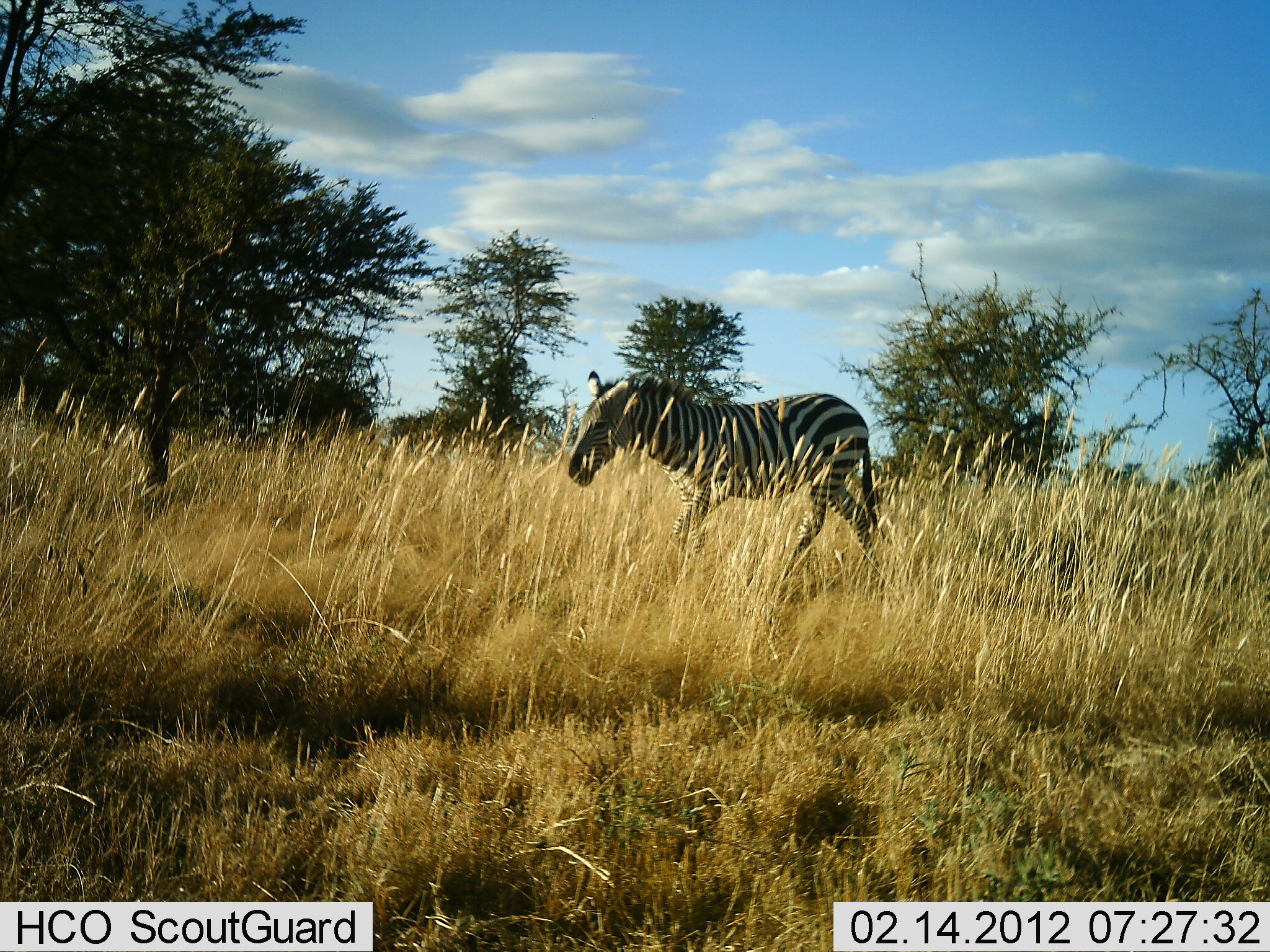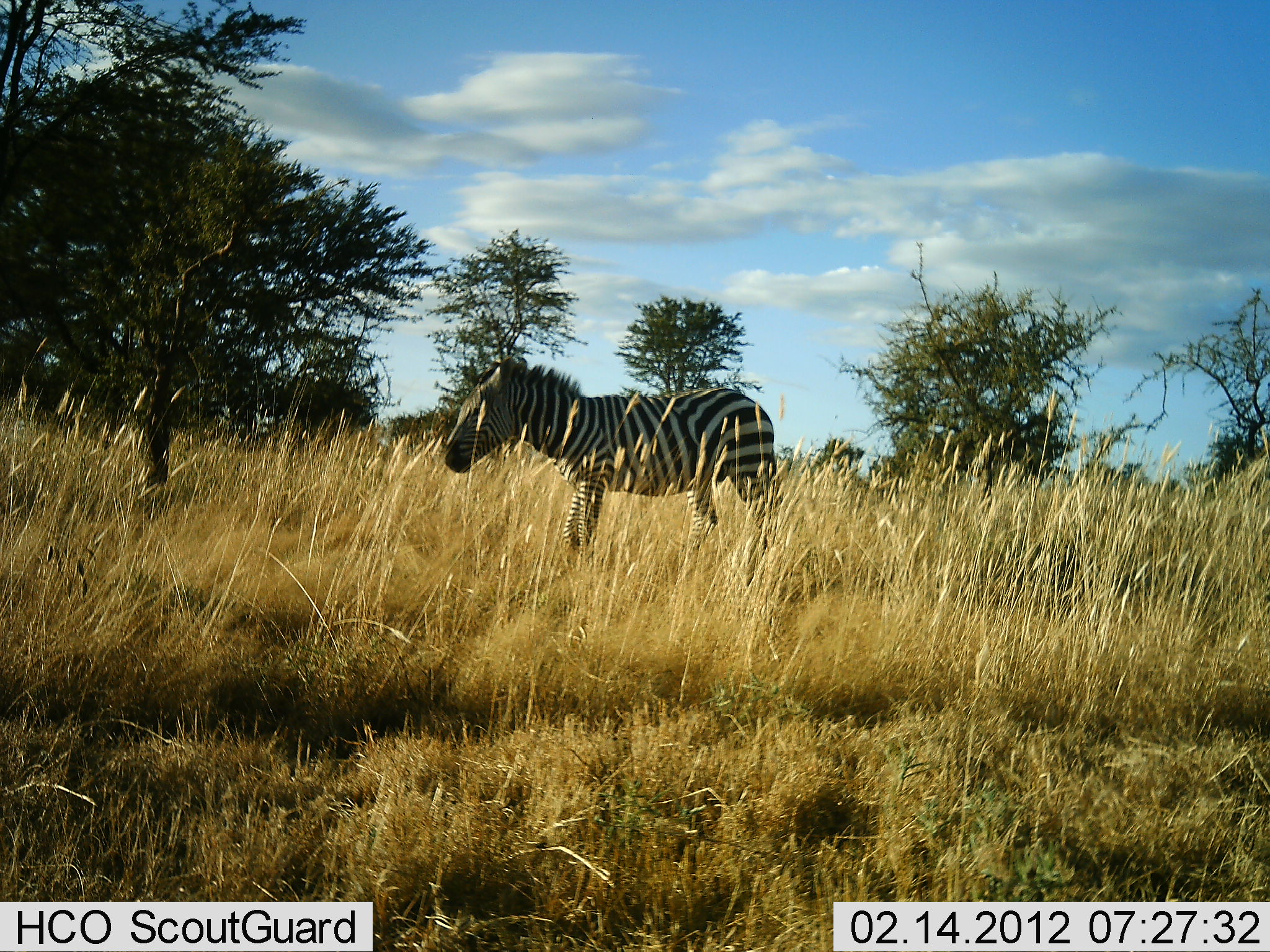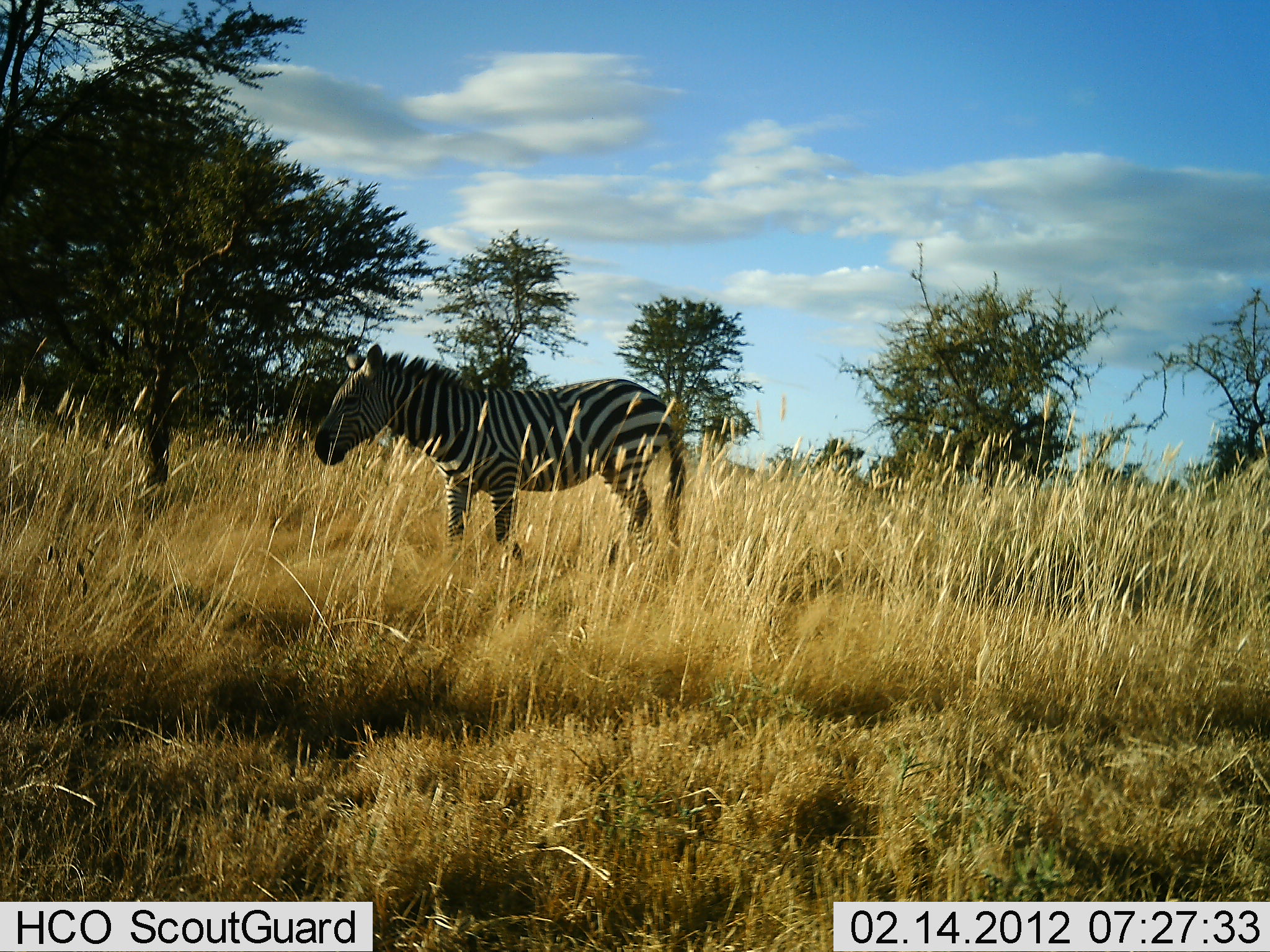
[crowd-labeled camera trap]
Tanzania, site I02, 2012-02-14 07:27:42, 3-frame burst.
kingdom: Animalia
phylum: Chordata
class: Mammalia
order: Perissodactyla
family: Equidae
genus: Equus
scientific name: Equus quagga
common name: plains zebra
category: zebra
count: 1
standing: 7%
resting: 0%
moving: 93%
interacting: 0%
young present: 0%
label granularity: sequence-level